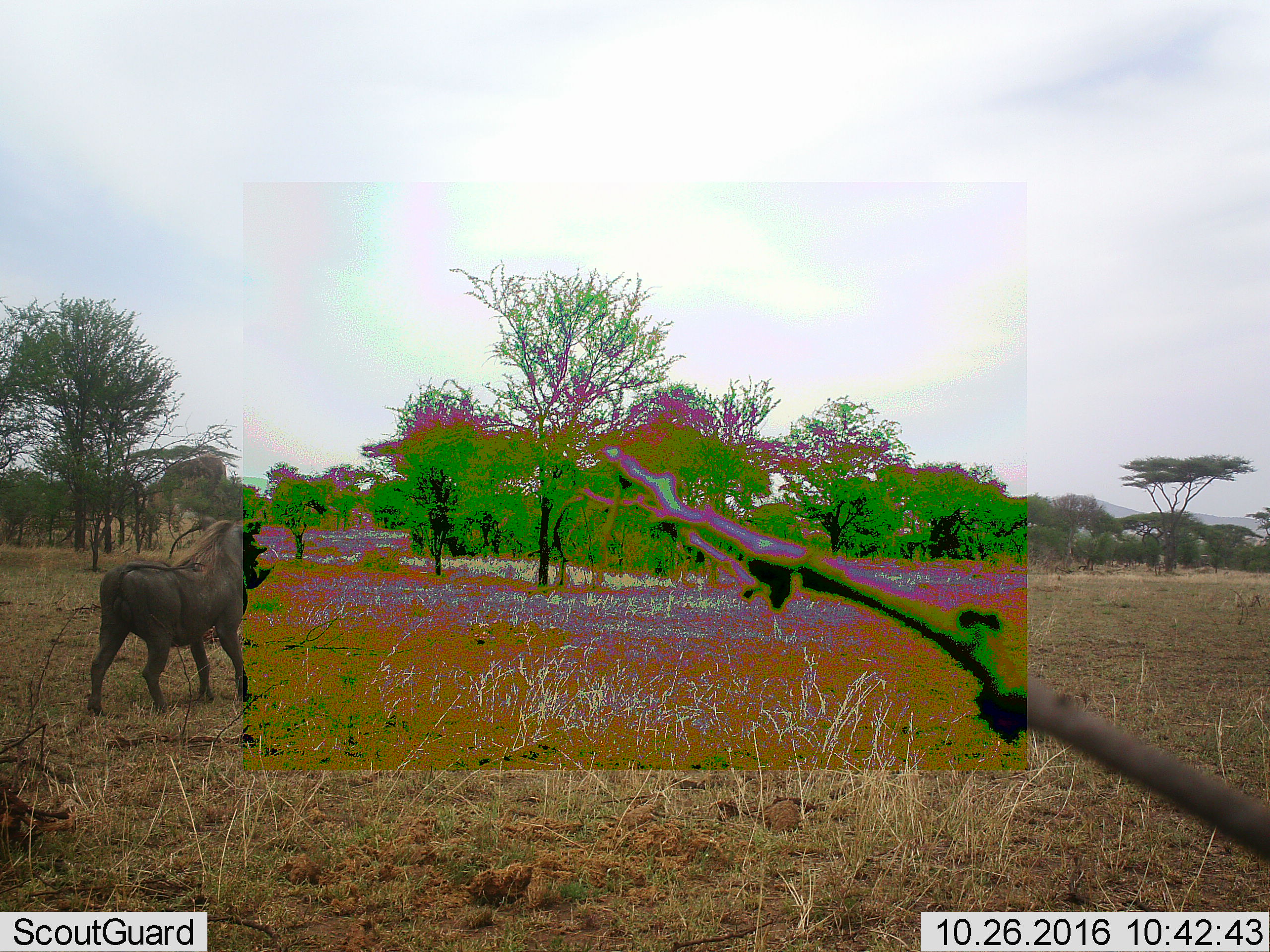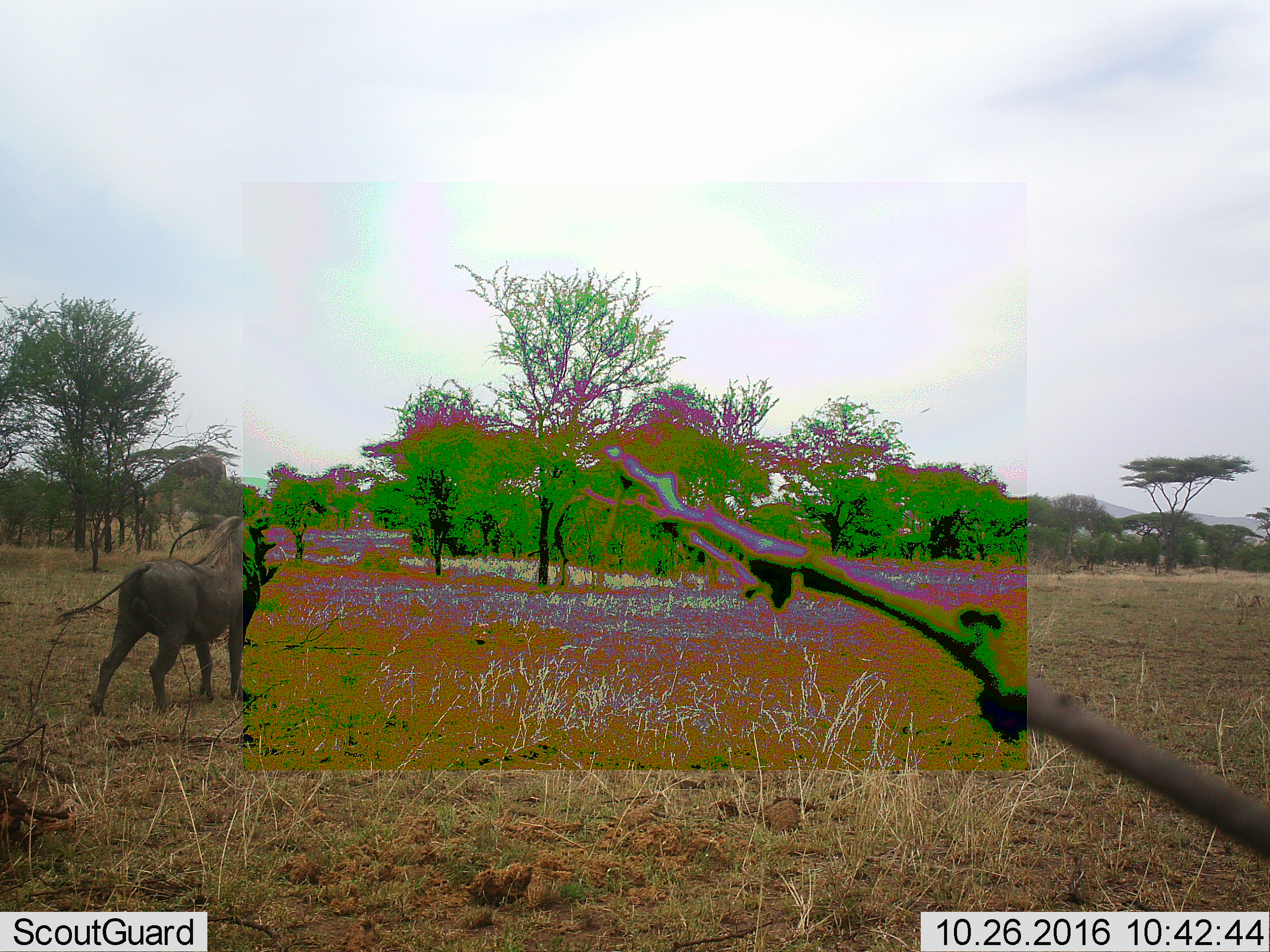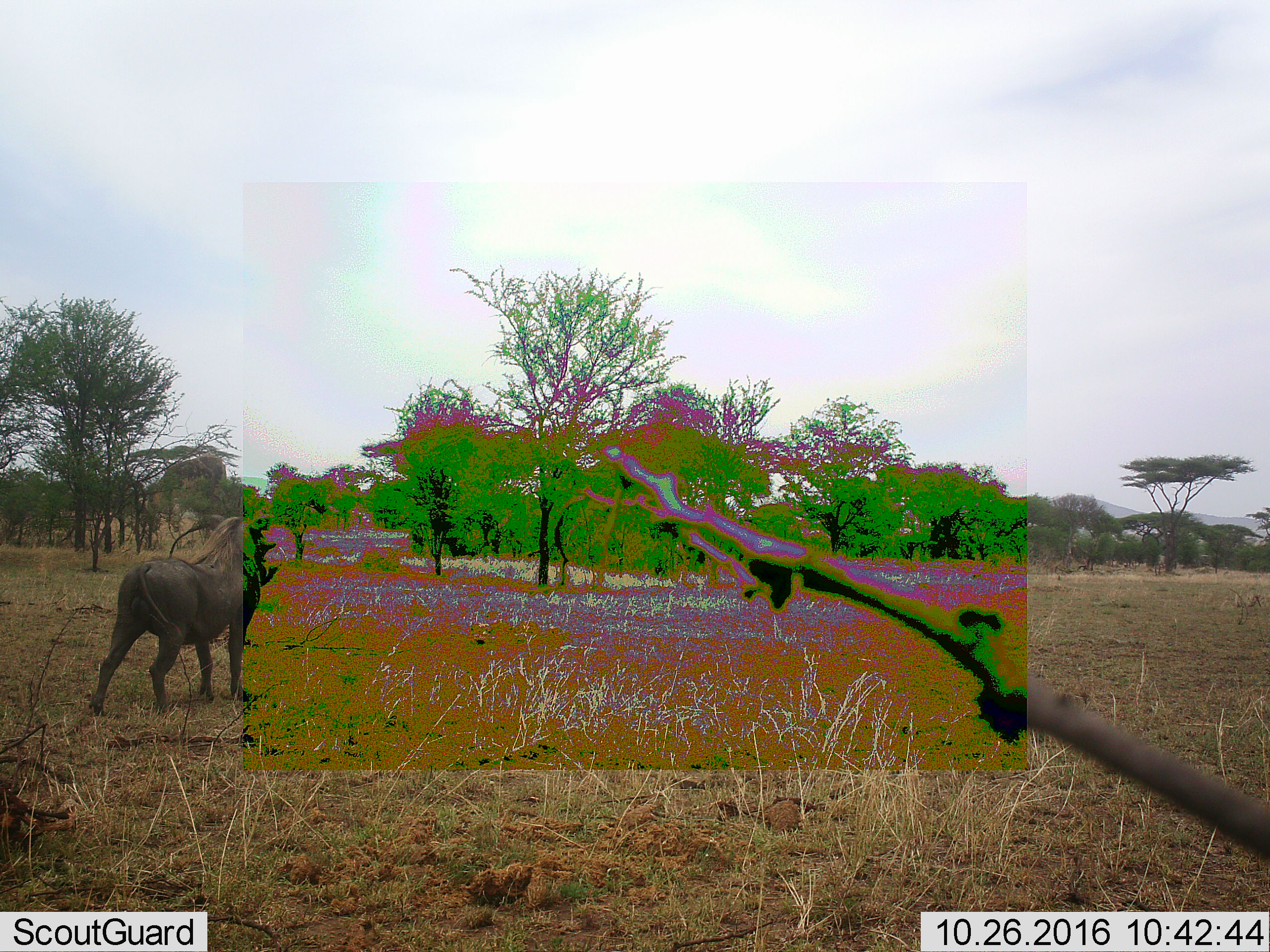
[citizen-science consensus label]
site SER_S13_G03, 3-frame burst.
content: unidentified animal